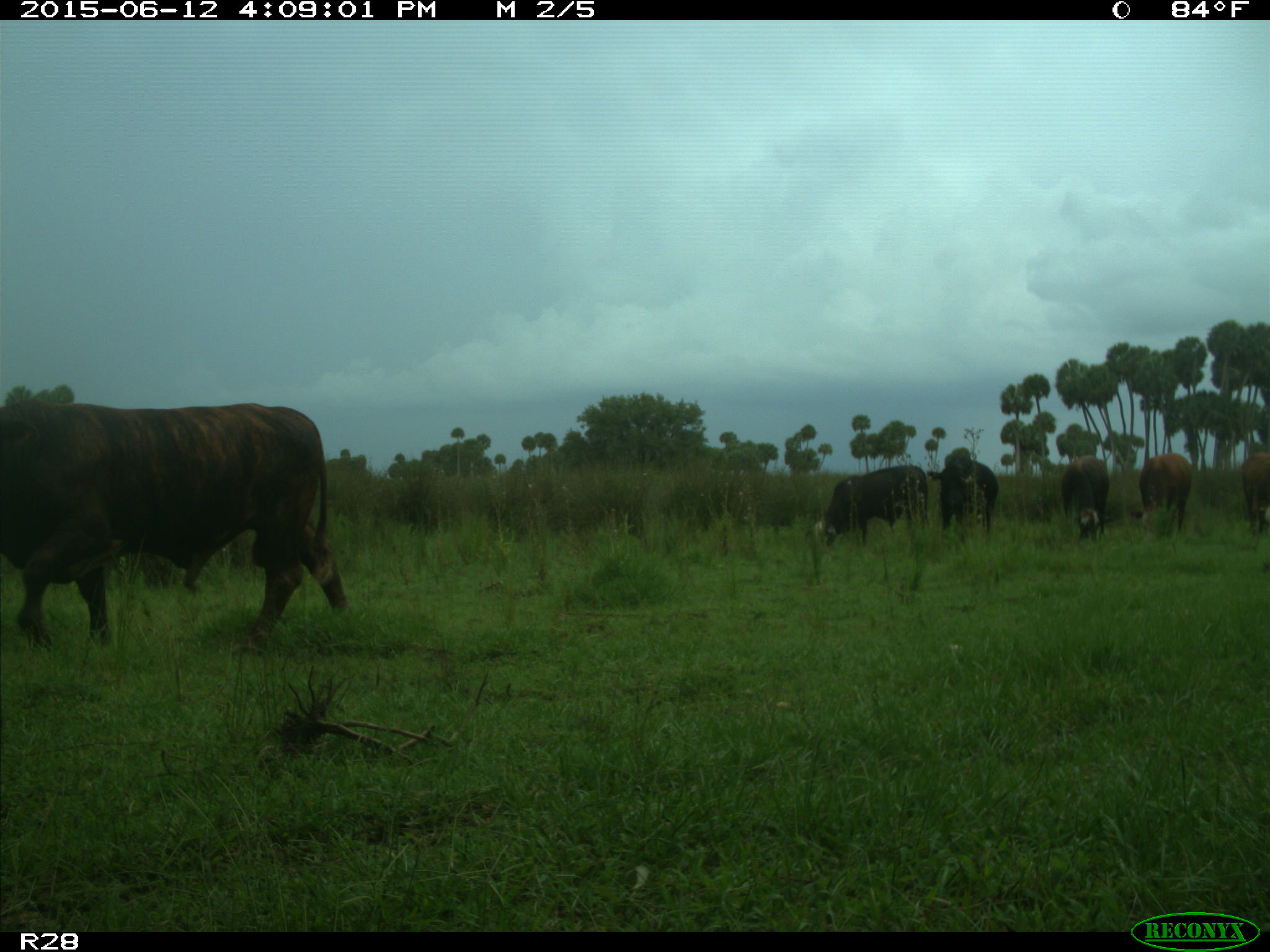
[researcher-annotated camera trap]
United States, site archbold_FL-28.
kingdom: Animalia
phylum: Chordata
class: Mammalia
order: Artiodactyla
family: Bovidae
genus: Bos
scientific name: Bos taurus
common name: domestic cow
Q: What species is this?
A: Bos taurus (domestic cow).